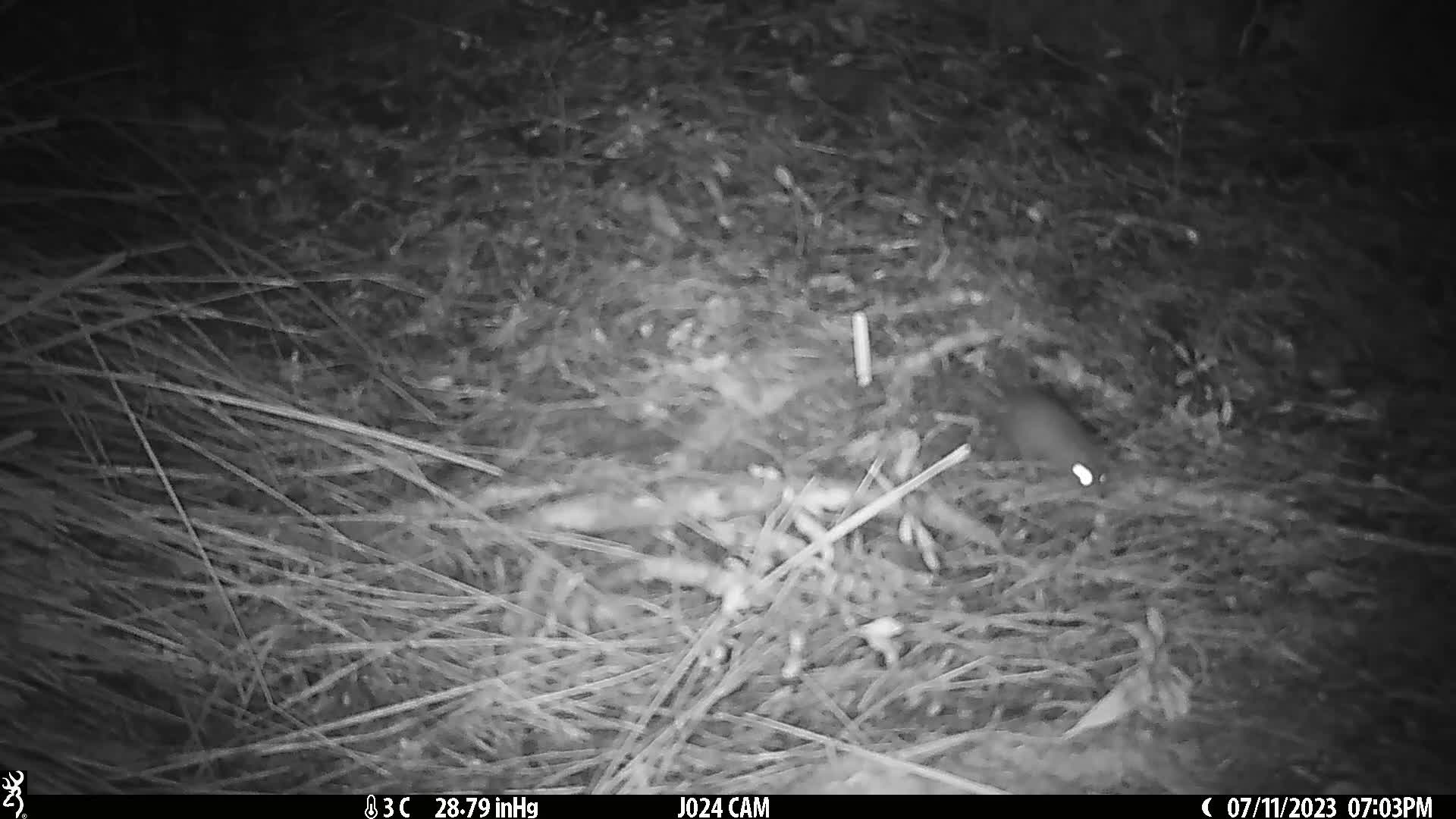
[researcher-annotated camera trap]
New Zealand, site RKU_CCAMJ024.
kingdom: Animalia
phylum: Chordata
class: Mammalia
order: Rodentia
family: Muridae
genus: Rattus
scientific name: Rattus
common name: rat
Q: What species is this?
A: Rat (Rattus).